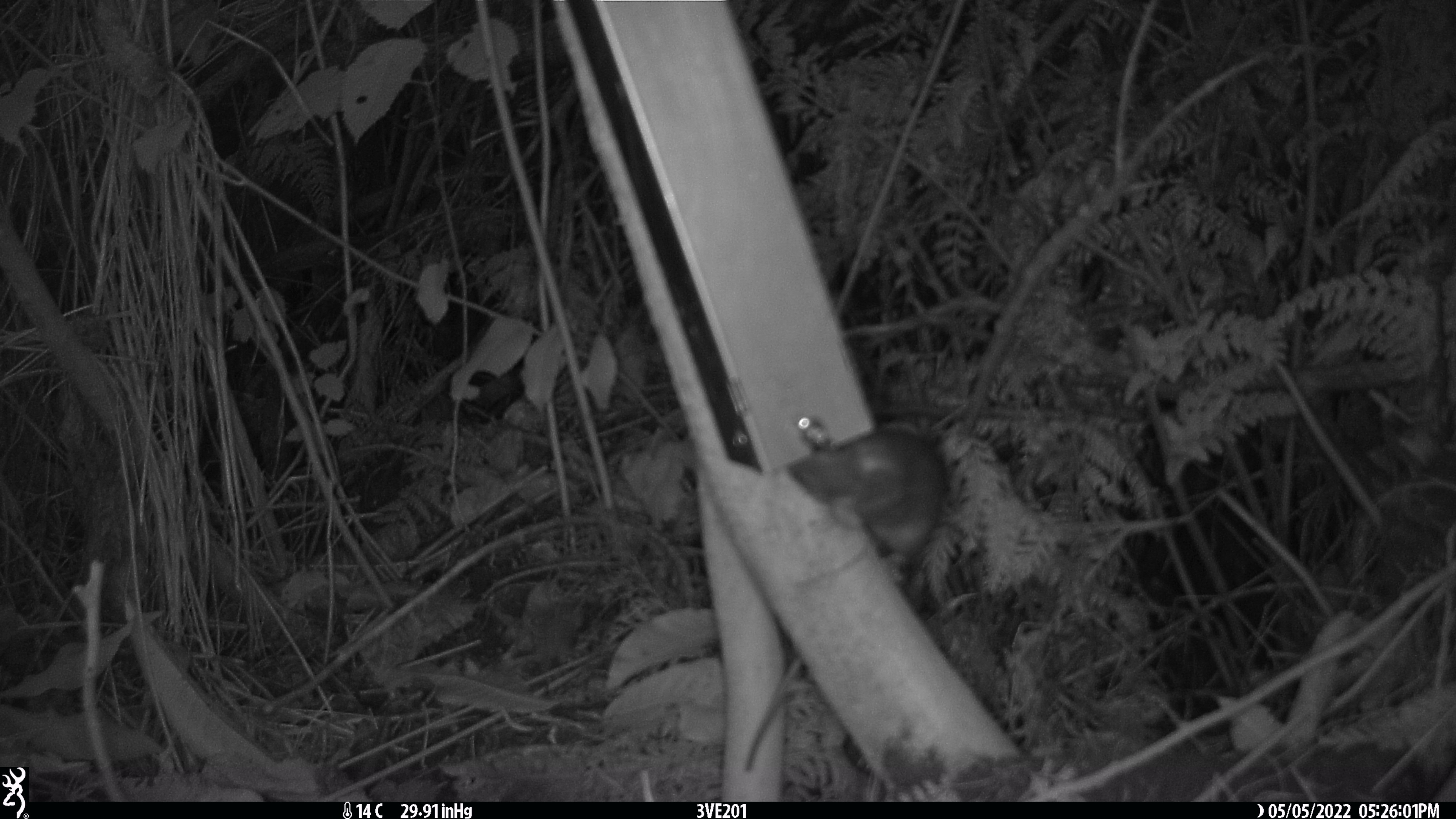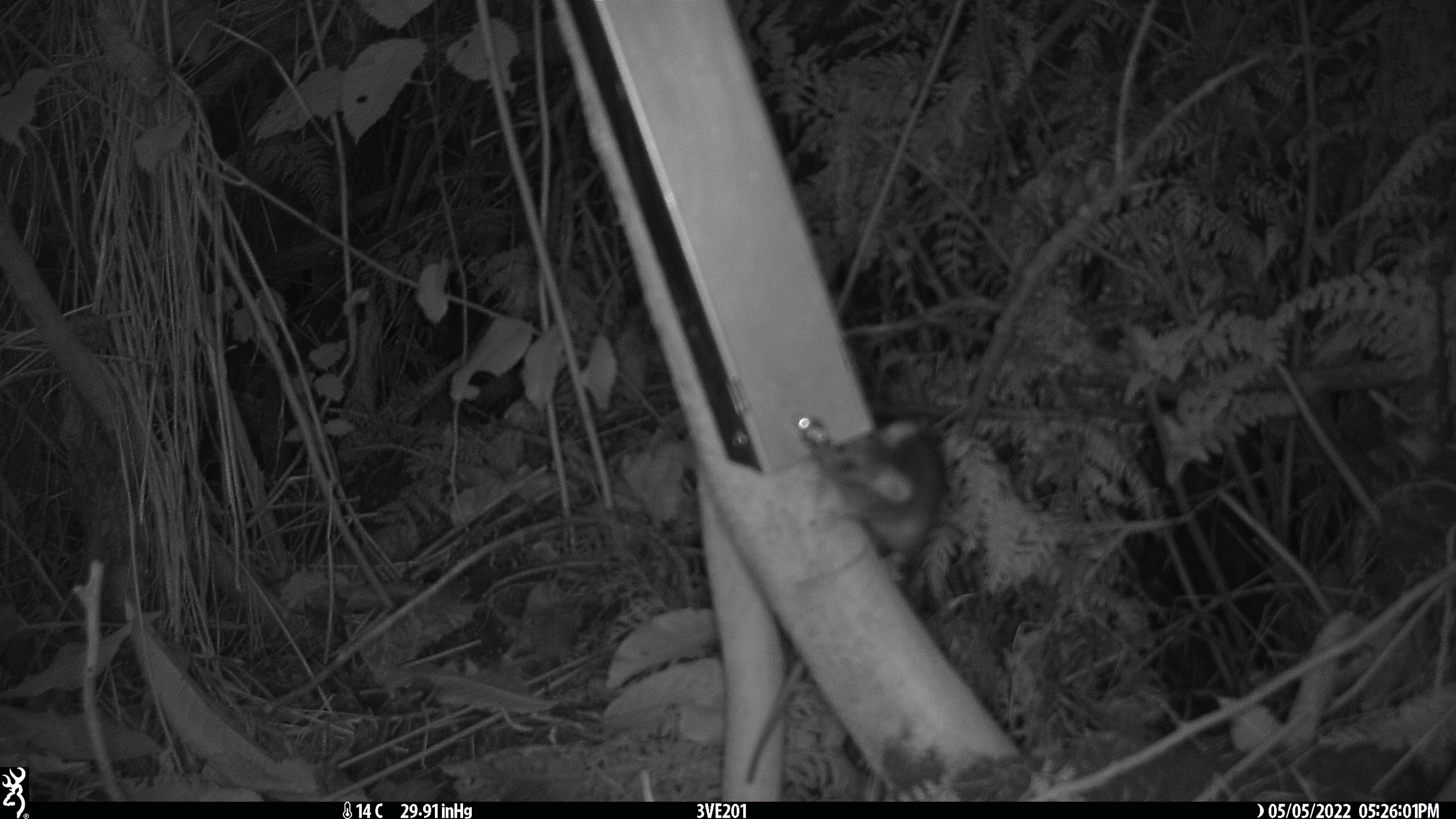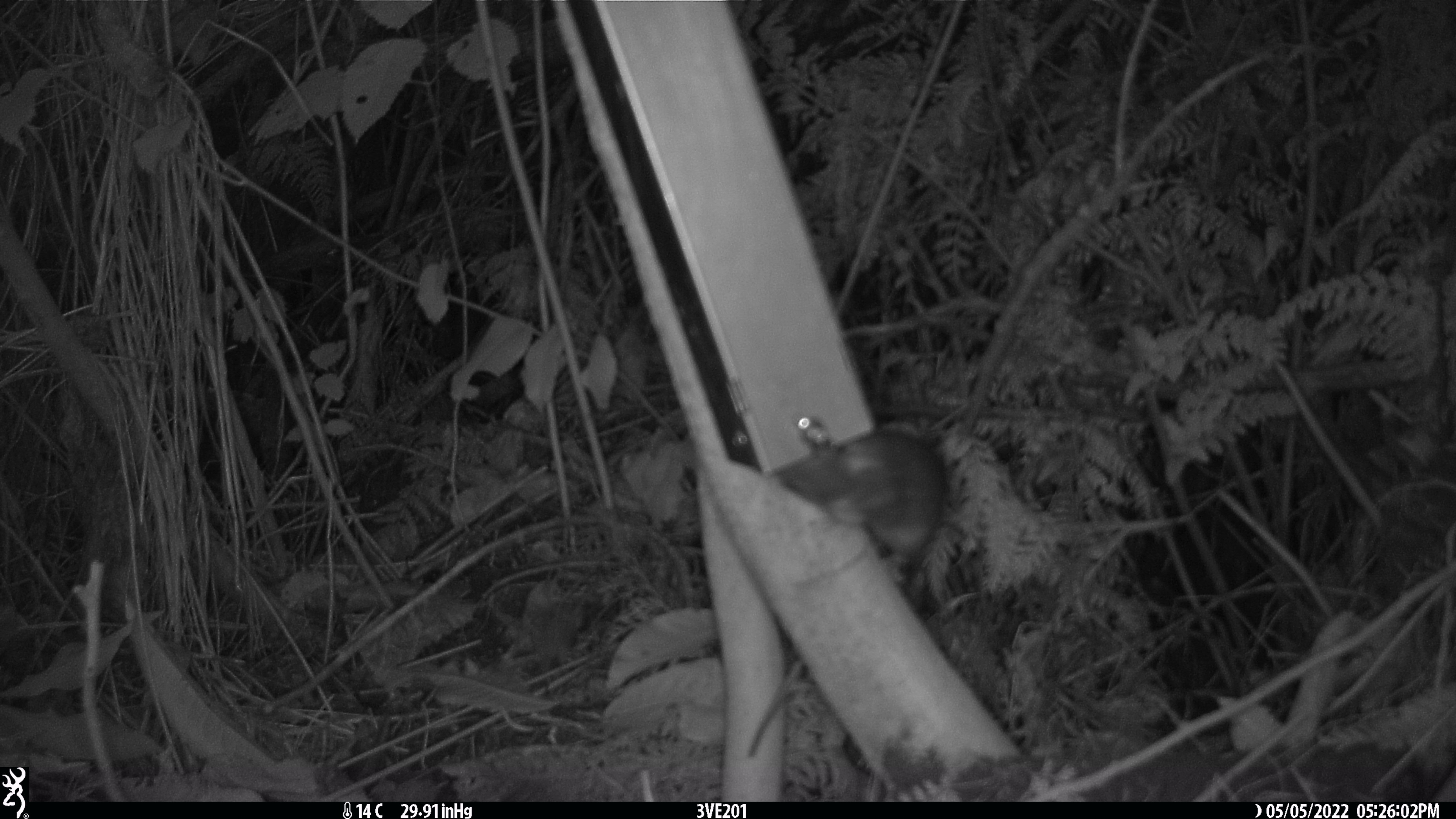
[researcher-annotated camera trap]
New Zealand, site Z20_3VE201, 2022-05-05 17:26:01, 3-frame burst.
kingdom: Animalia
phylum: Chordata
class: Mammalia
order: Rodentia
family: Muridae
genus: Rattus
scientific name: Rattus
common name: rat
Rat (Rattus).